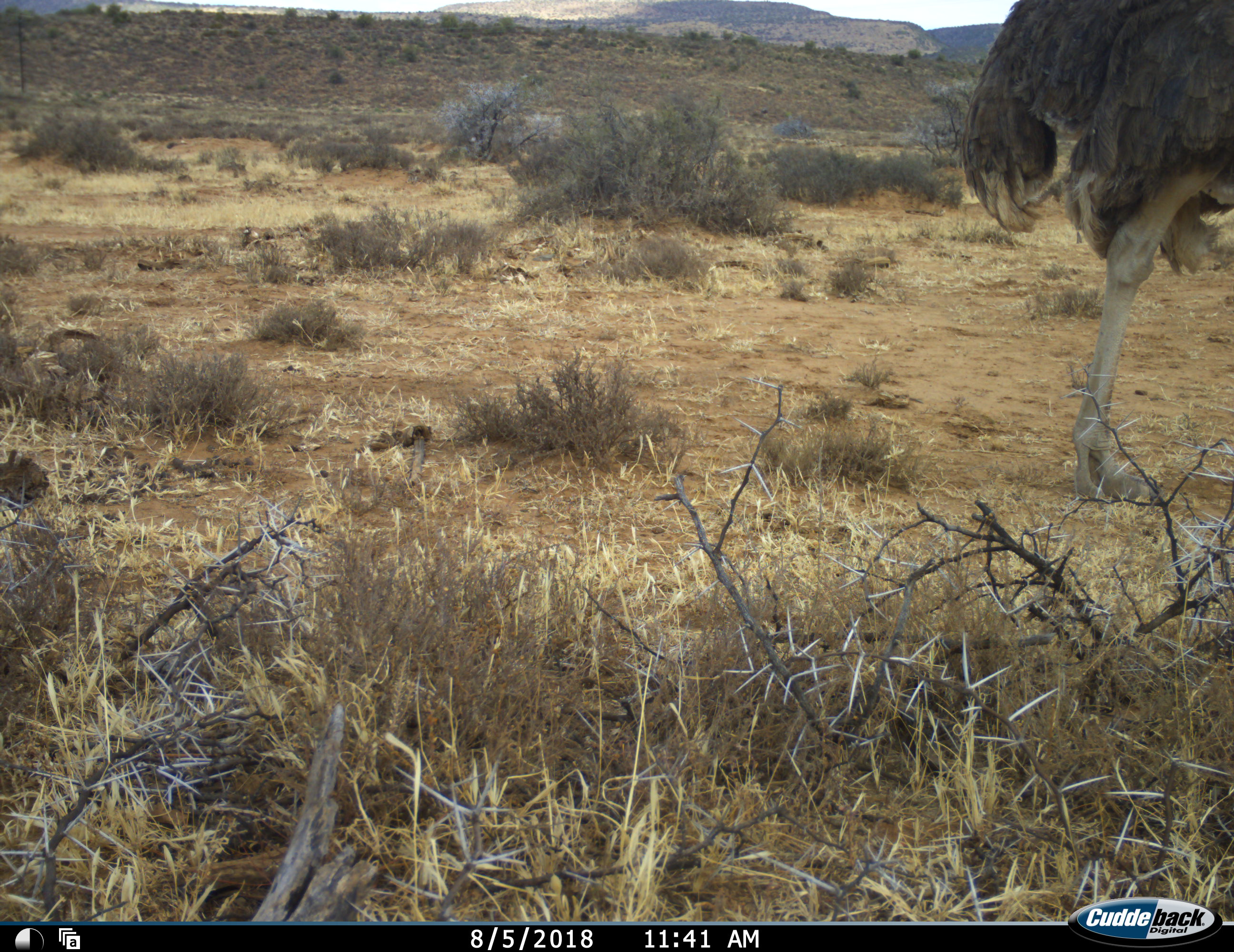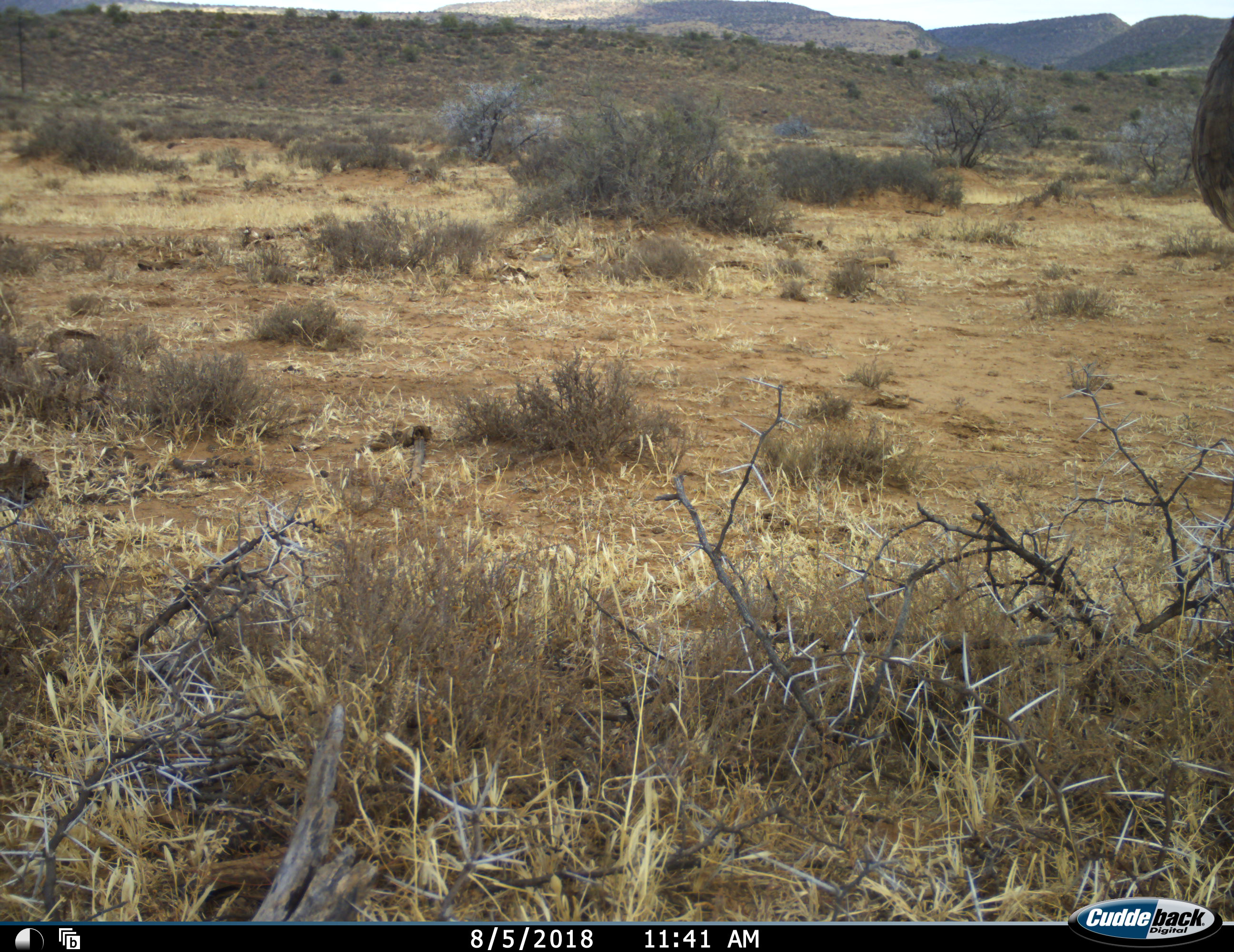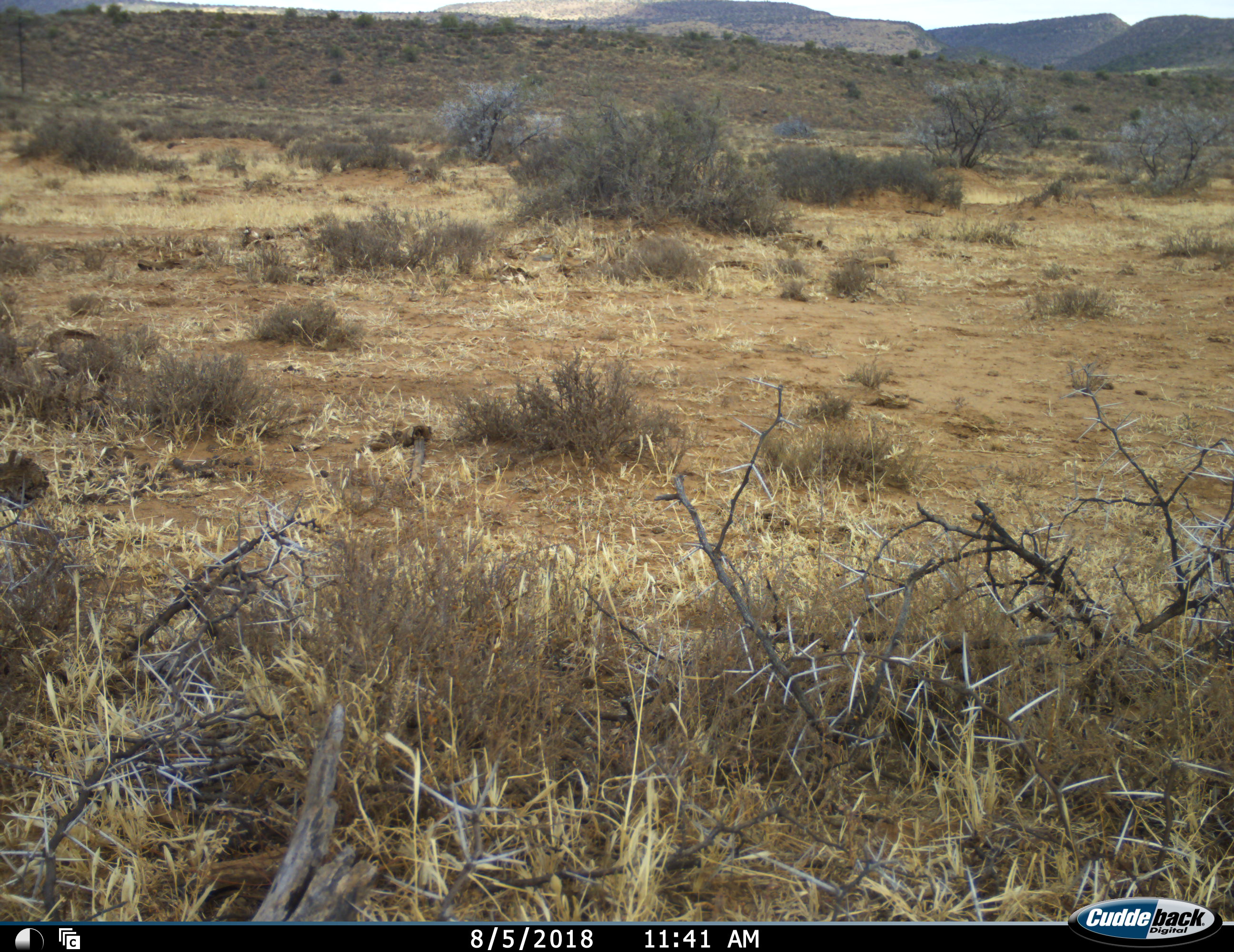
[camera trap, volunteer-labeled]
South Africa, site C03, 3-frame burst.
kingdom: Animalia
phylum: Chordata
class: Aves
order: Struthioniformes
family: Struthionidae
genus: Struthio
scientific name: Struthio camelus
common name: ostrich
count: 1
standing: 20%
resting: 0%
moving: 90%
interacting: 0%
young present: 0%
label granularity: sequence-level